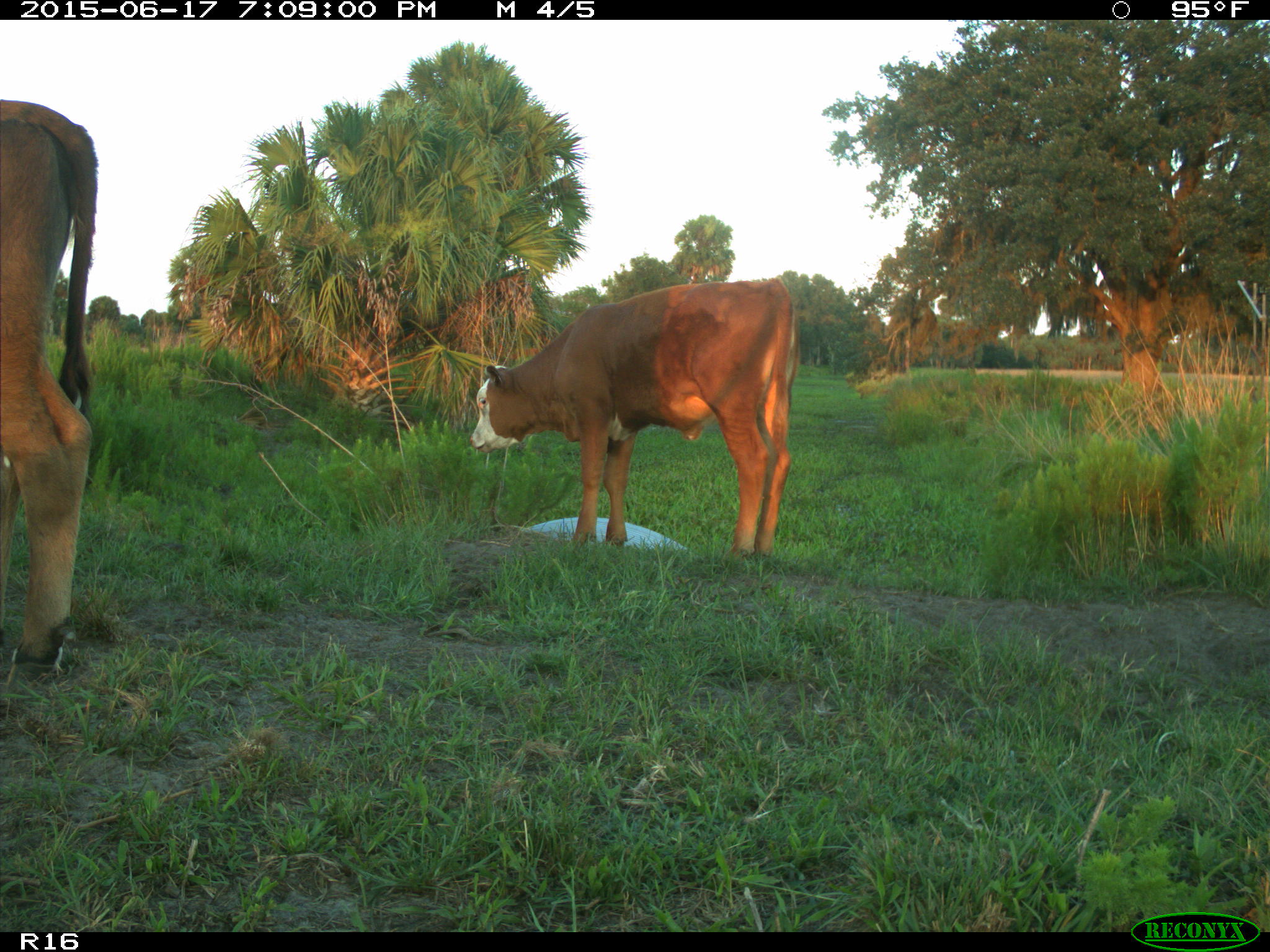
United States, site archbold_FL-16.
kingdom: Animalia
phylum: Chordata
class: Mammalia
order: Artiodactyla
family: Bovidae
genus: Bos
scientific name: Bos taurus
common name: domestic cow